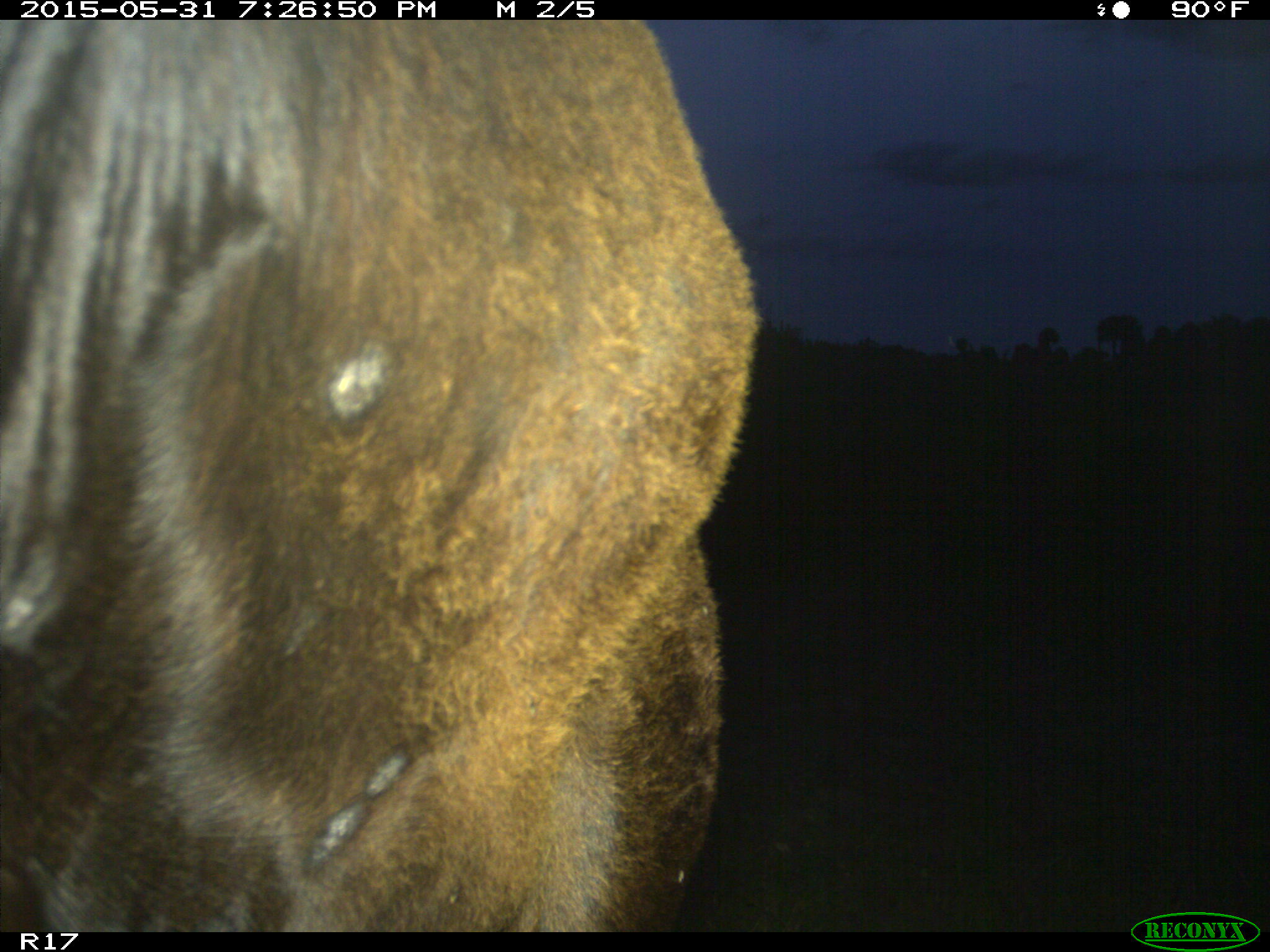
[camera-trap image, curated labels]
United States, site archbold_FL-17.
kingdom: Animalia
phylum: Chordata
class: Mammalia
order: Artiodactyla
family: Bovidae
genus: Bos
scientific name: Bos taurus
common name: domestic cow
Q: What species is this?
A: Bos taurus (domestic cow).